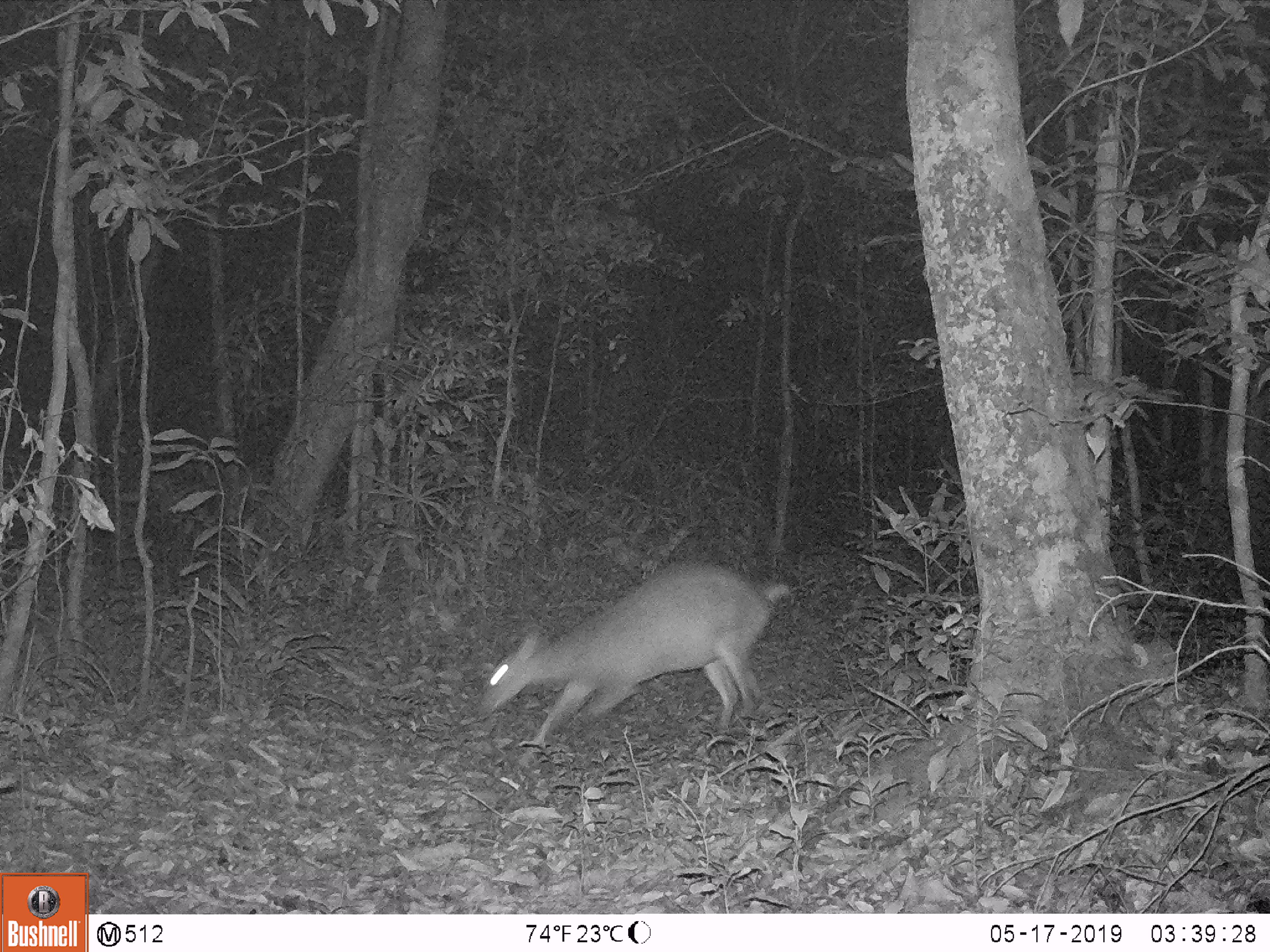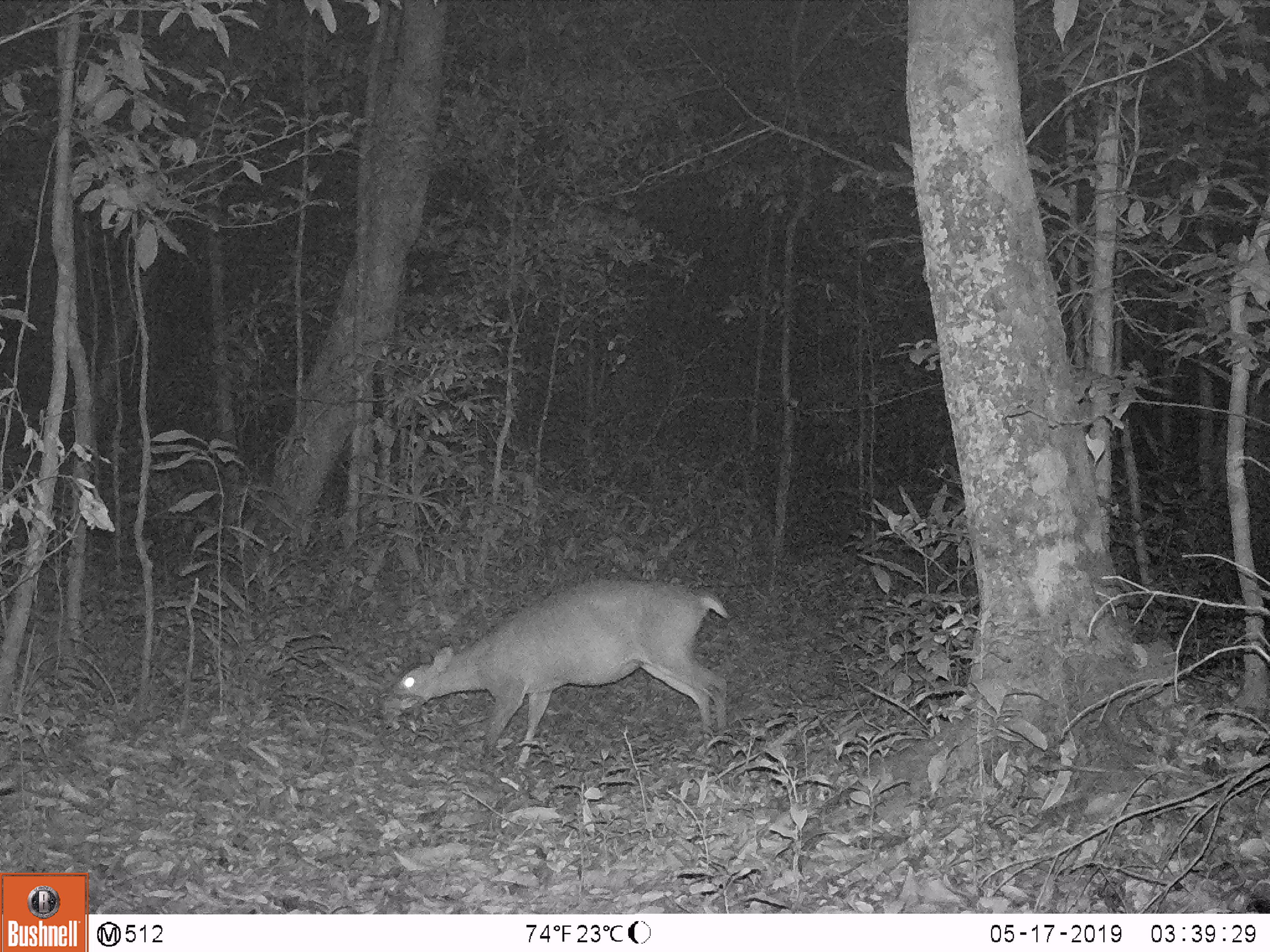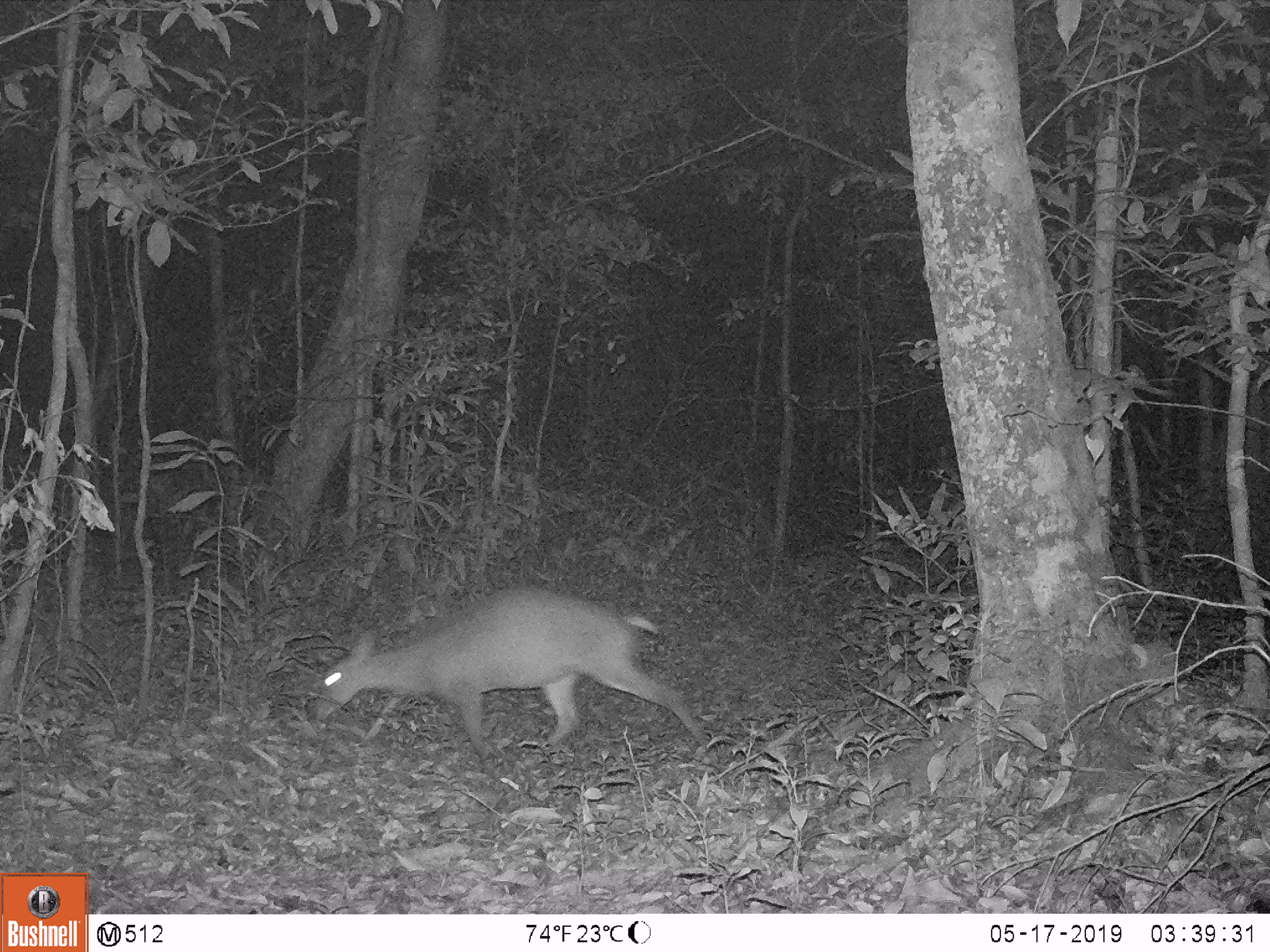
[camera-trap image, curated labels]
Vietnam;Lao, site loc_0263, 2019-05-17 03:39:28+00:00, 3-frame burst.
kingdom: Animalia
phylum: Chordata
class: Mammalia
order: Artiodactyla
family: Cervidae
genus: Muntiacus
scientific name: Muntiacus vuquangensis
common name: large-antlered muntjac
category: large antlered muntjac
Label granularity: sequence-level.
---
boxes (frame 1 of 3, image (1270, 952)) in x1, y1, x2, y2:
large antlered muntjac: 470, 557, 791, 752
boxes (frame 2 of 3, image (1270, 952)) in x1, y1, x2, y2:
large antlered muntjac: 378, 577, 731, 770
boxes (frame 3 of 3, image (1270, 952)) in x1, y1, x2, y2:
large antlered muntjac: 303, 579, 715, 762